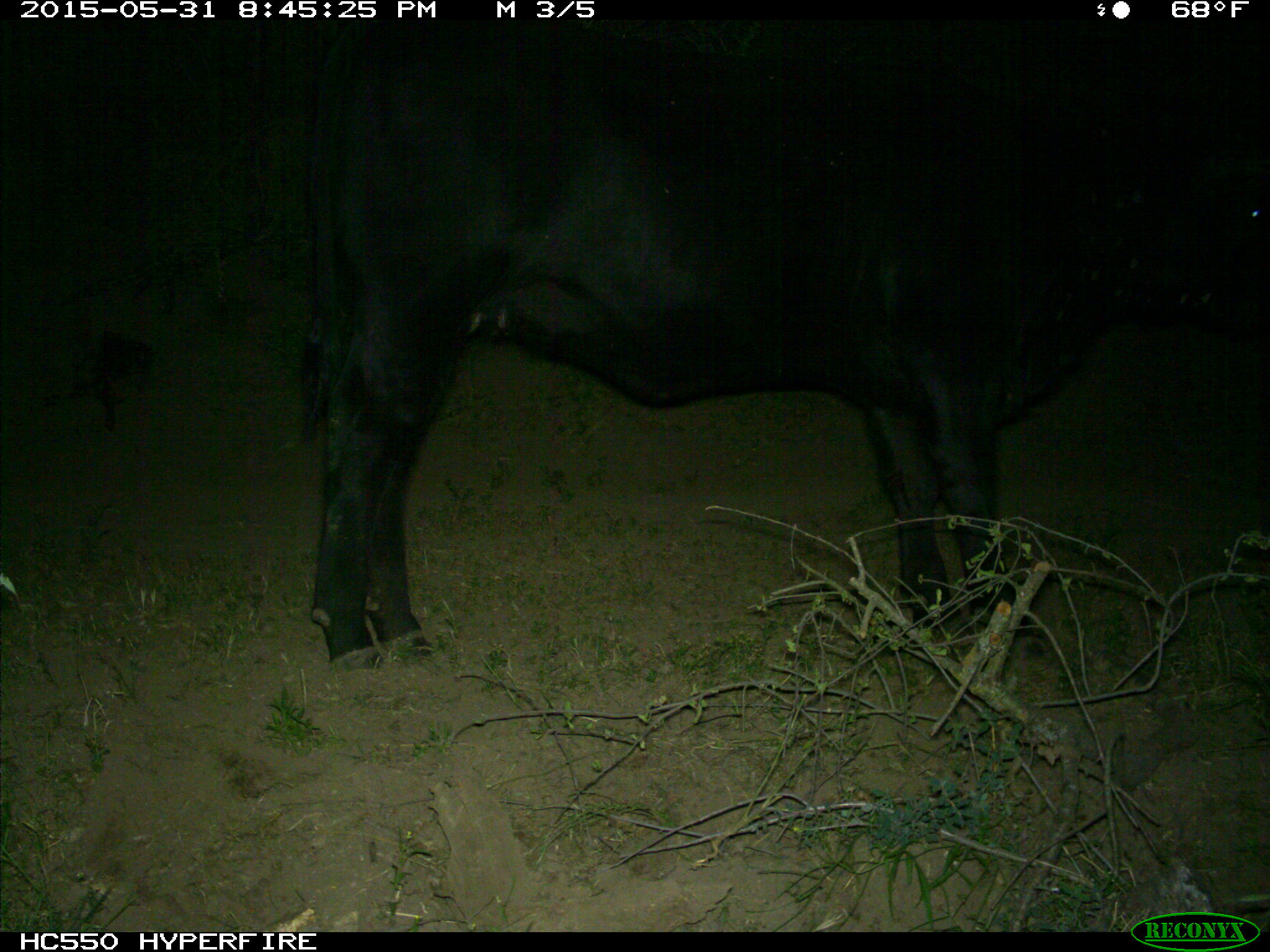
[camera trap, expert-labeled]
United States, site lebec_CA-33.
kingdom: Animalia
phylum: Chordata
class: Mammalia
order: Artiodactyla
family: Bovidae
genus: Bos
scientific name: Bos taurus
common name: domestic cow